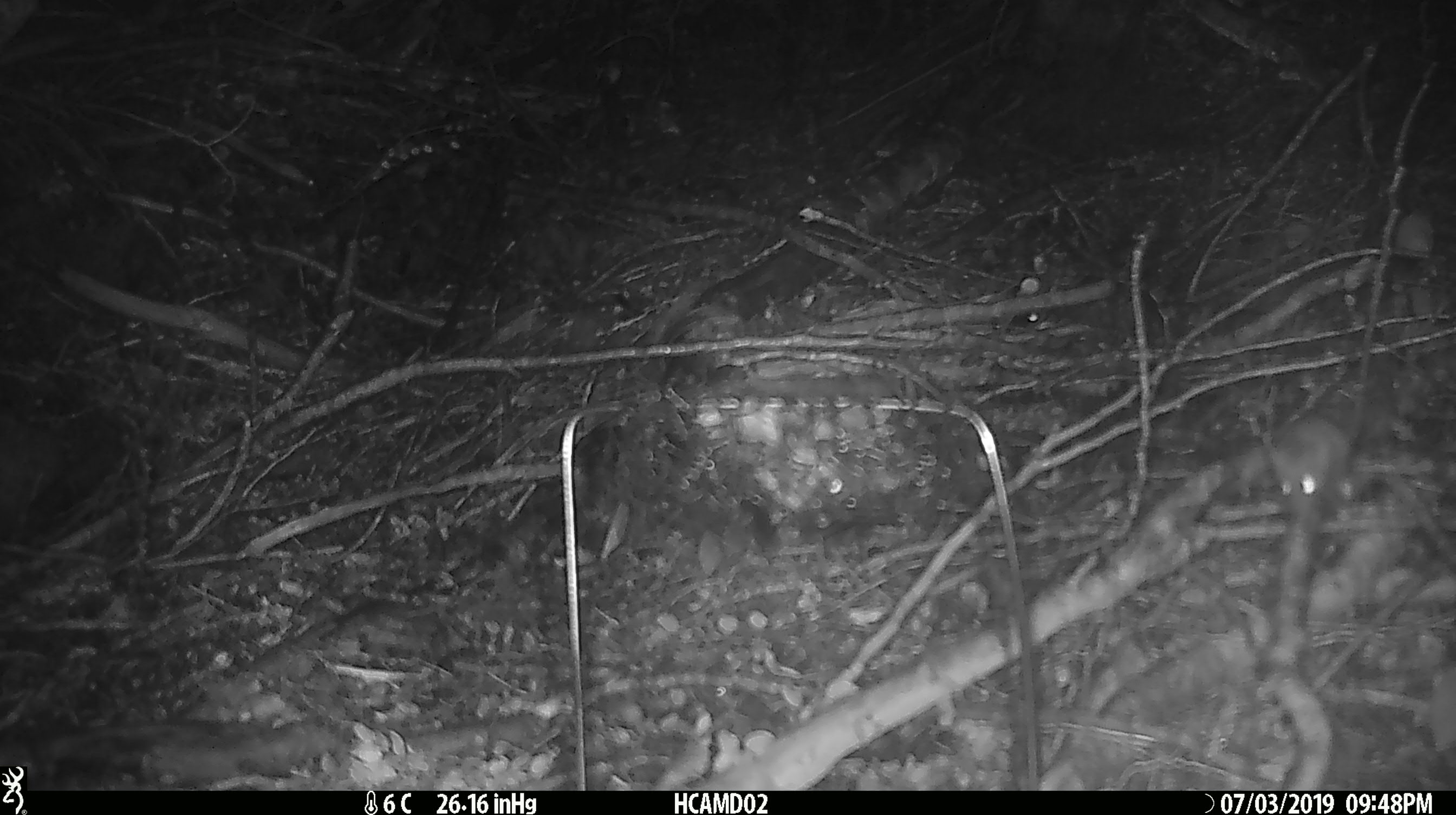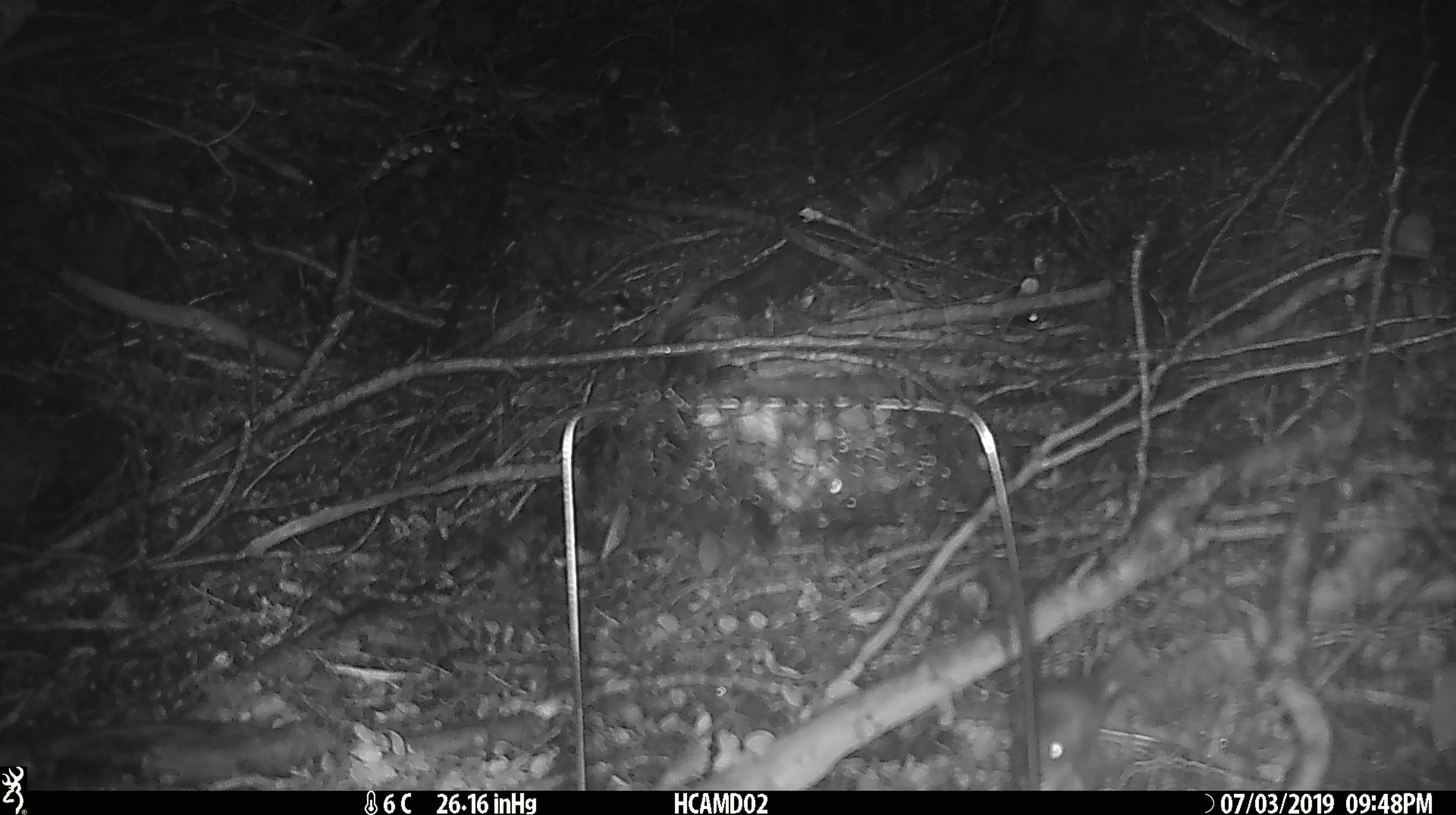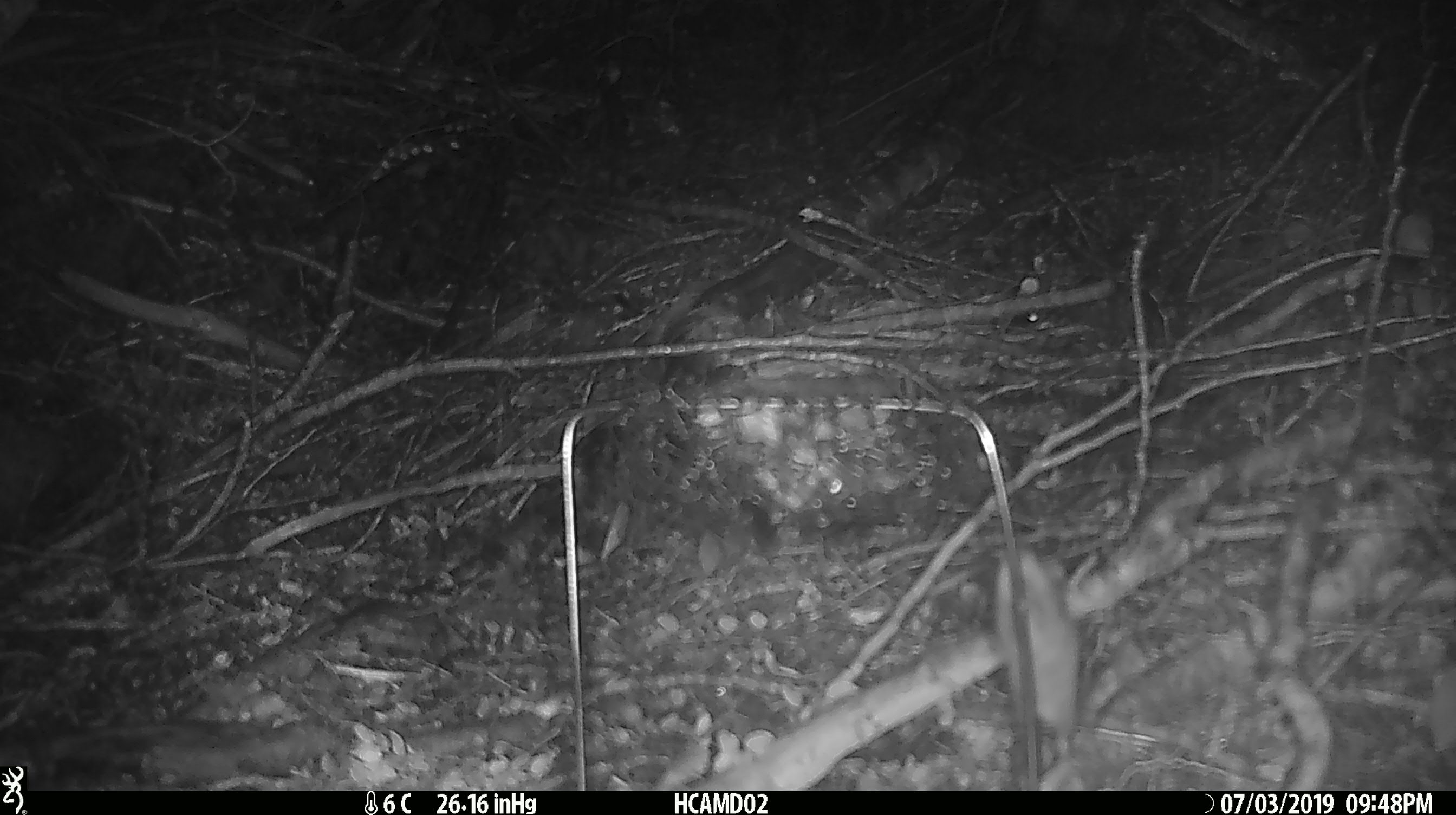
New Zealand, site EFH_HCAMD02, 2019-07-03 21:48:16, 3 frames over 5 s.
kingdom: Animalia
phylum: Chordata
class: Mammalia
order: Rodentia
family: Muridae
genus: Mus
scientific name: Mus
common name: mouse